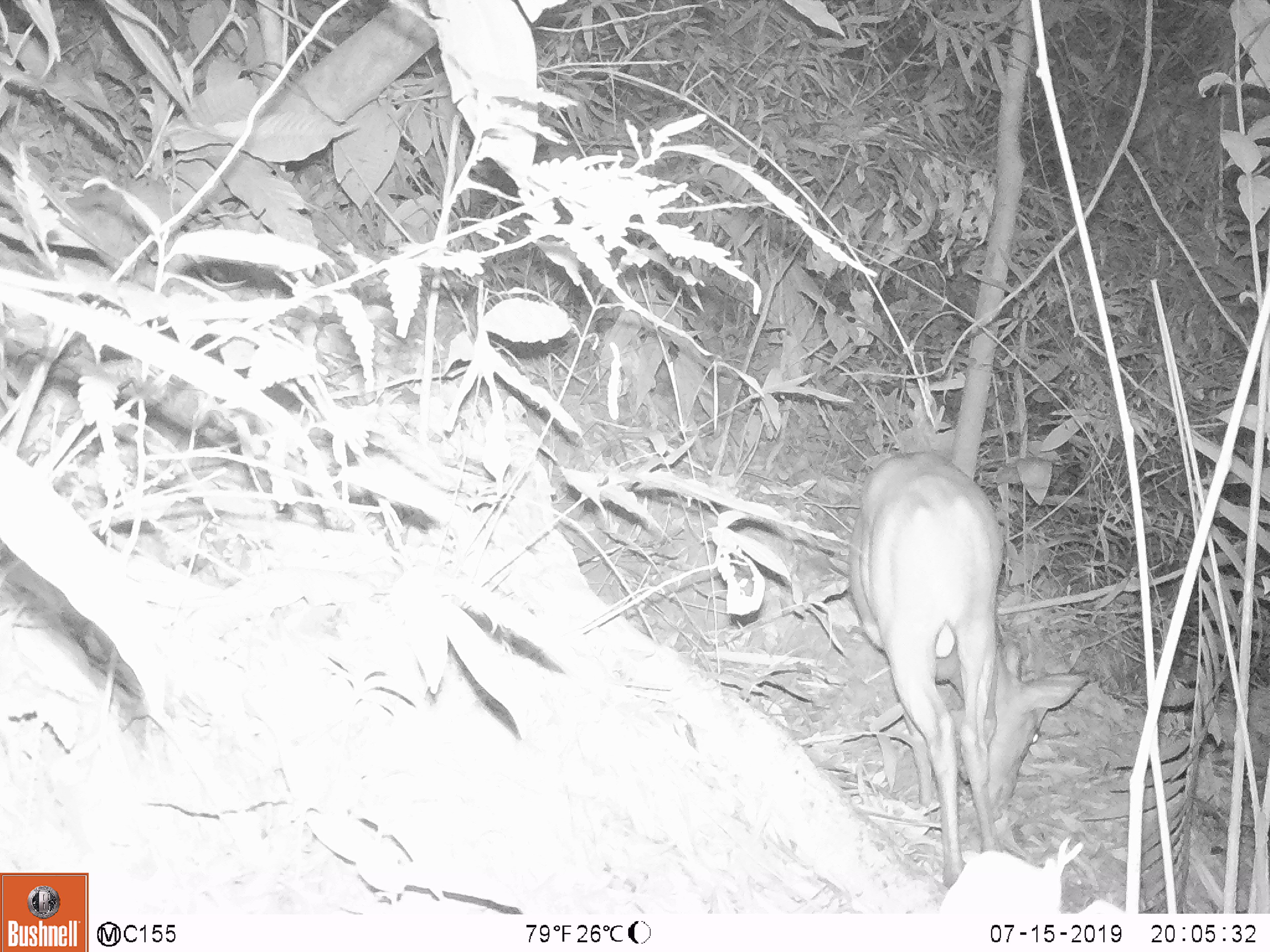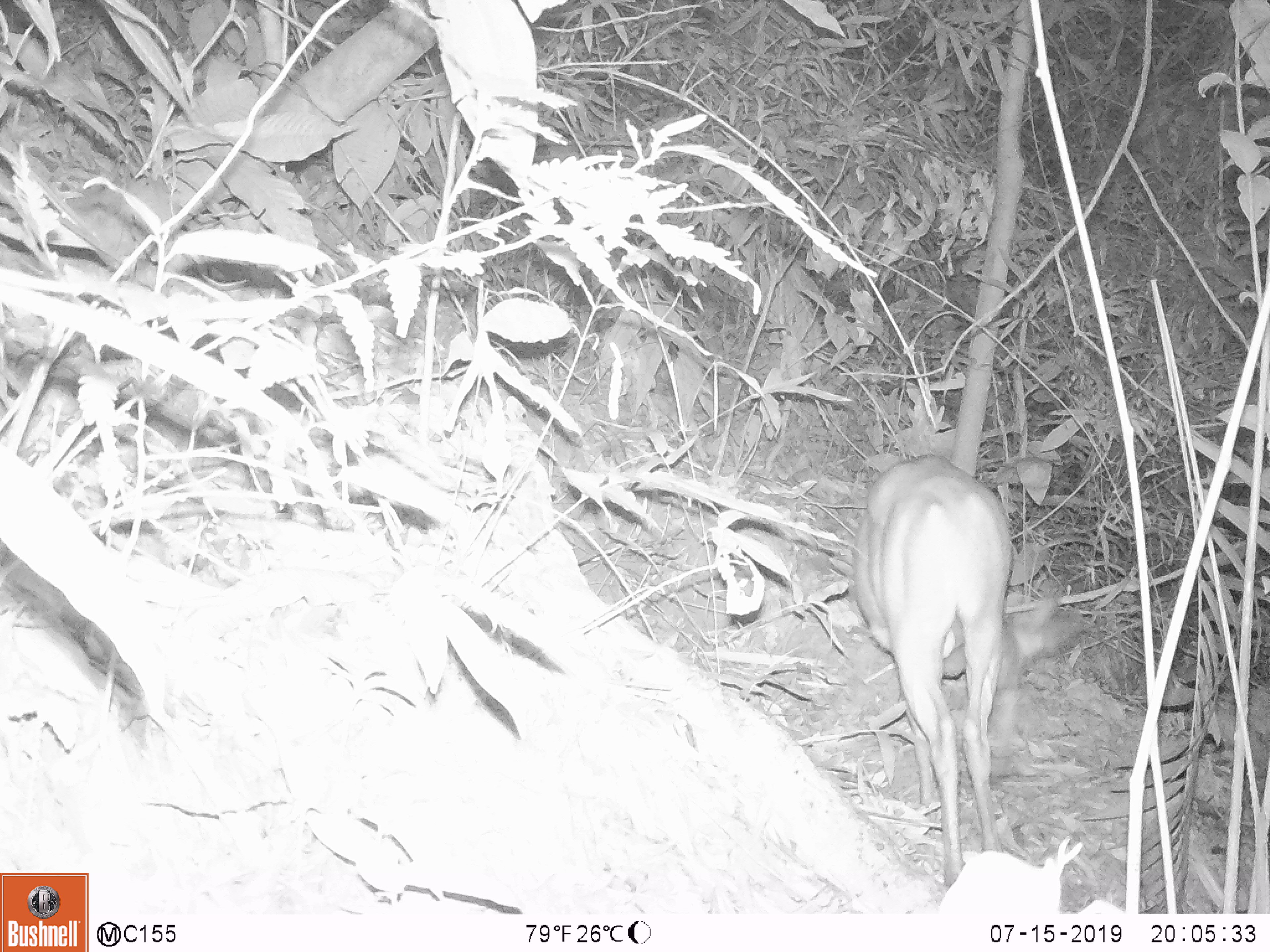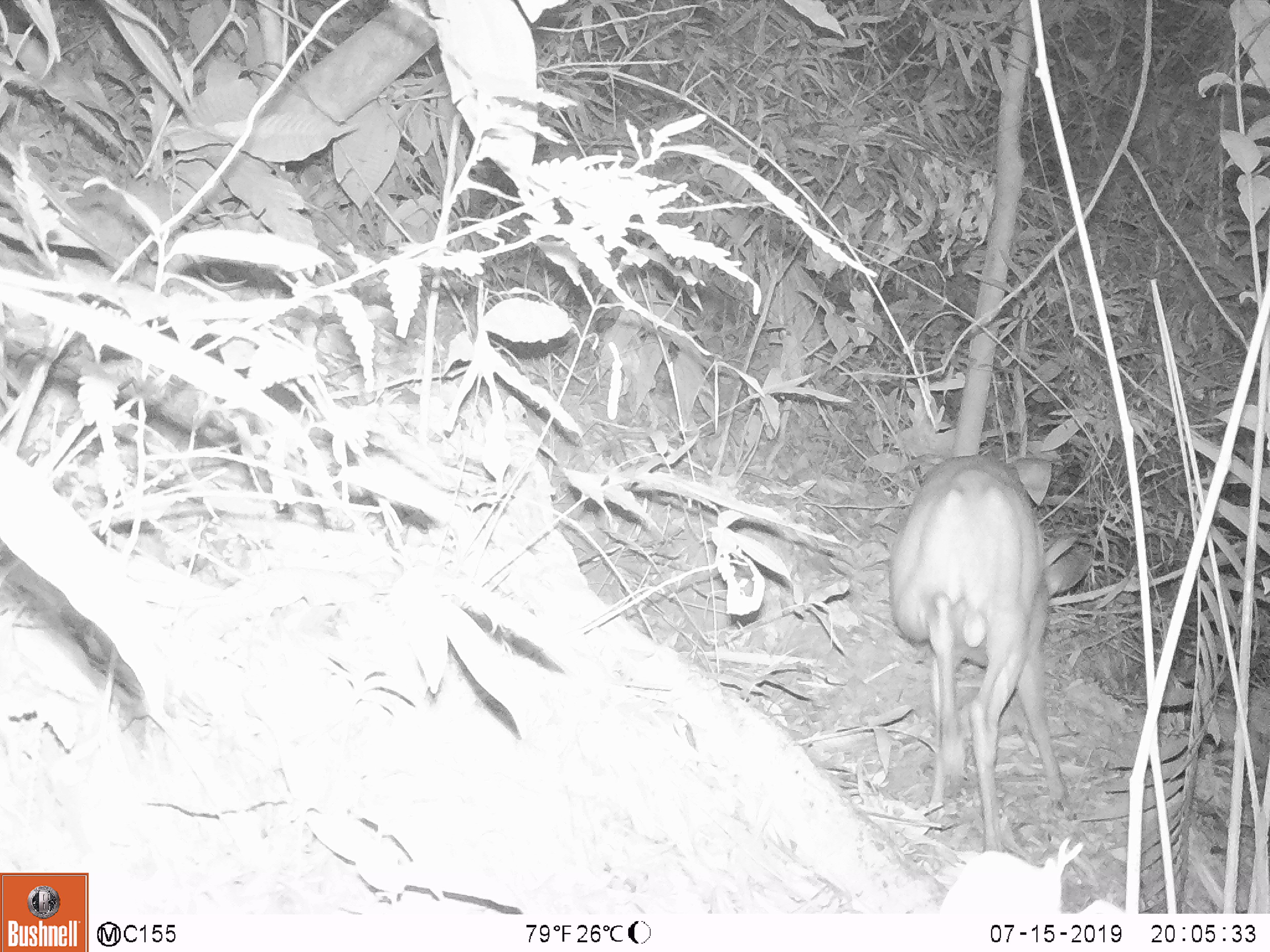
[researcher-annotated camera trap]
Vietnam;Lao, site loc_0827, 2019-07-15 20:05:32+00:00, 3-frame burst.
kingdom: Animalia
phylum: Chordata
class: Mammalia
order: Artiodactyla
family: Cervidae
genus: Muntiacus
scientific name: Muntiacus muntjak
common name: red muntjac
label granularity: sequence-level